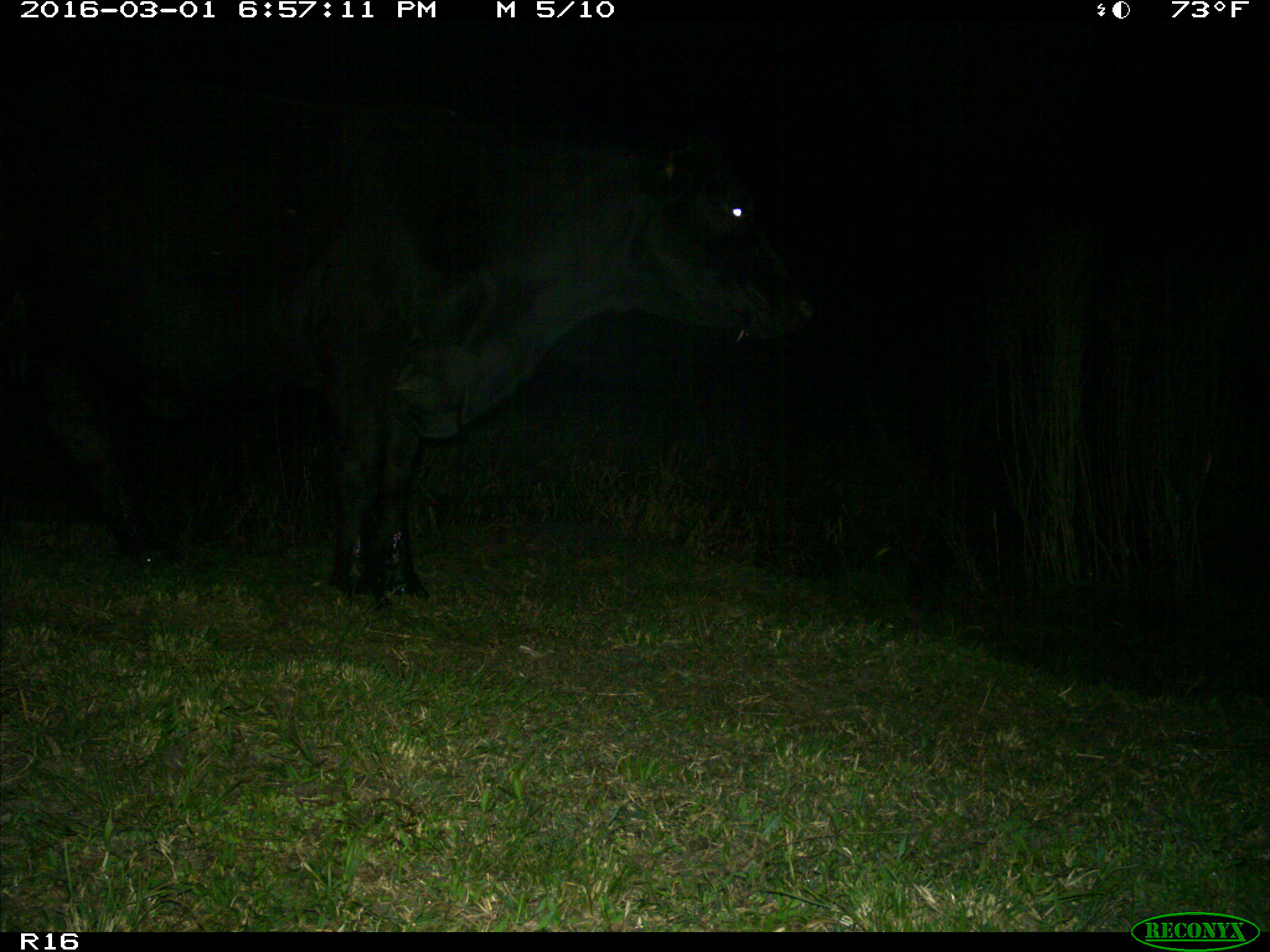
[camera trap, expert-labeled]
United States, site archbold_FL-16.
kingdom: Animalia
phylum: Chordata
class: Mammalia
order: Artiodactyla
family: Bovidae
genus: Bos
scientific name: Bos taurus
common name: domestic cow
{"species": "Bos taurus (domestic cow)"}